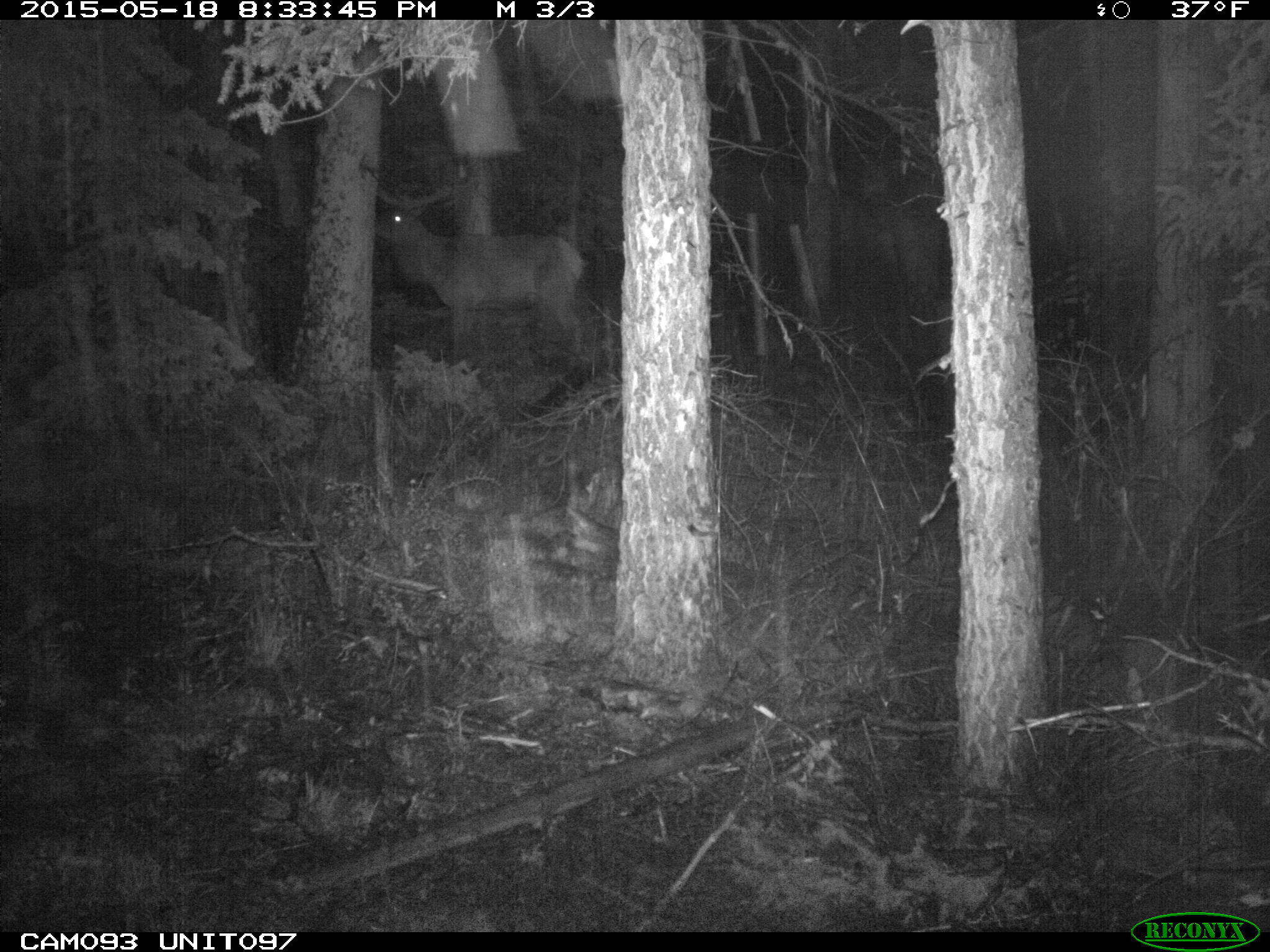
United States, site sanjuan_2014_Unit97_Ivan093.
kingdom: Animalia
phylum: Chordata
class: Mammalia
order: Artiodactyla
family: Cervidae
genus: Cervus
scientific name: Cervus elaphus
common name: red deer